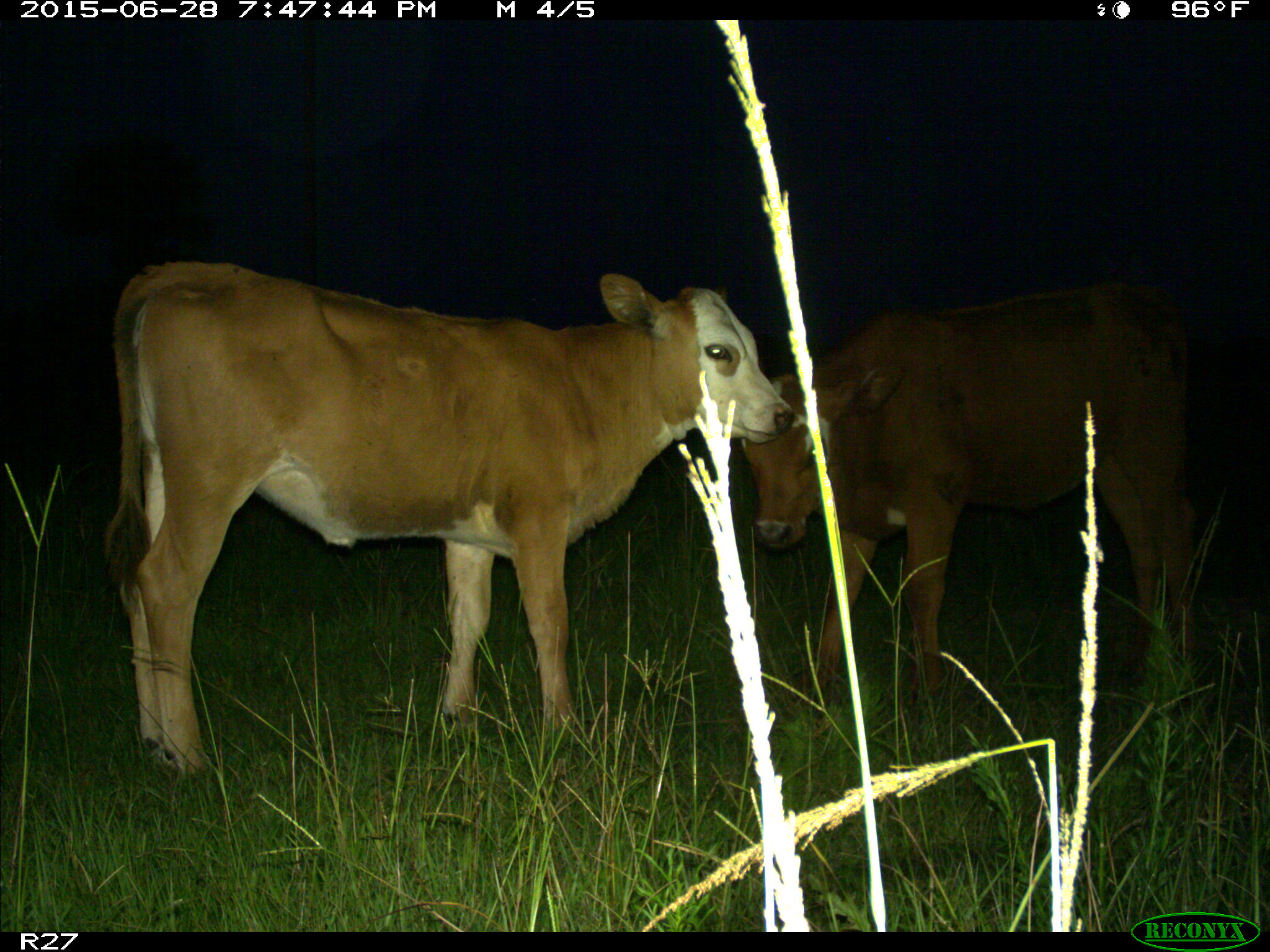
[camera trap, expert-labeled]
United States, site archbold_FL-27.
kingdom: Animalia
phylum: Chordata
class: Mammalia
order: Artiodactyla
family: Bovidae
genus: Bos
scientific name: Bos taurus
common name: domestic cow